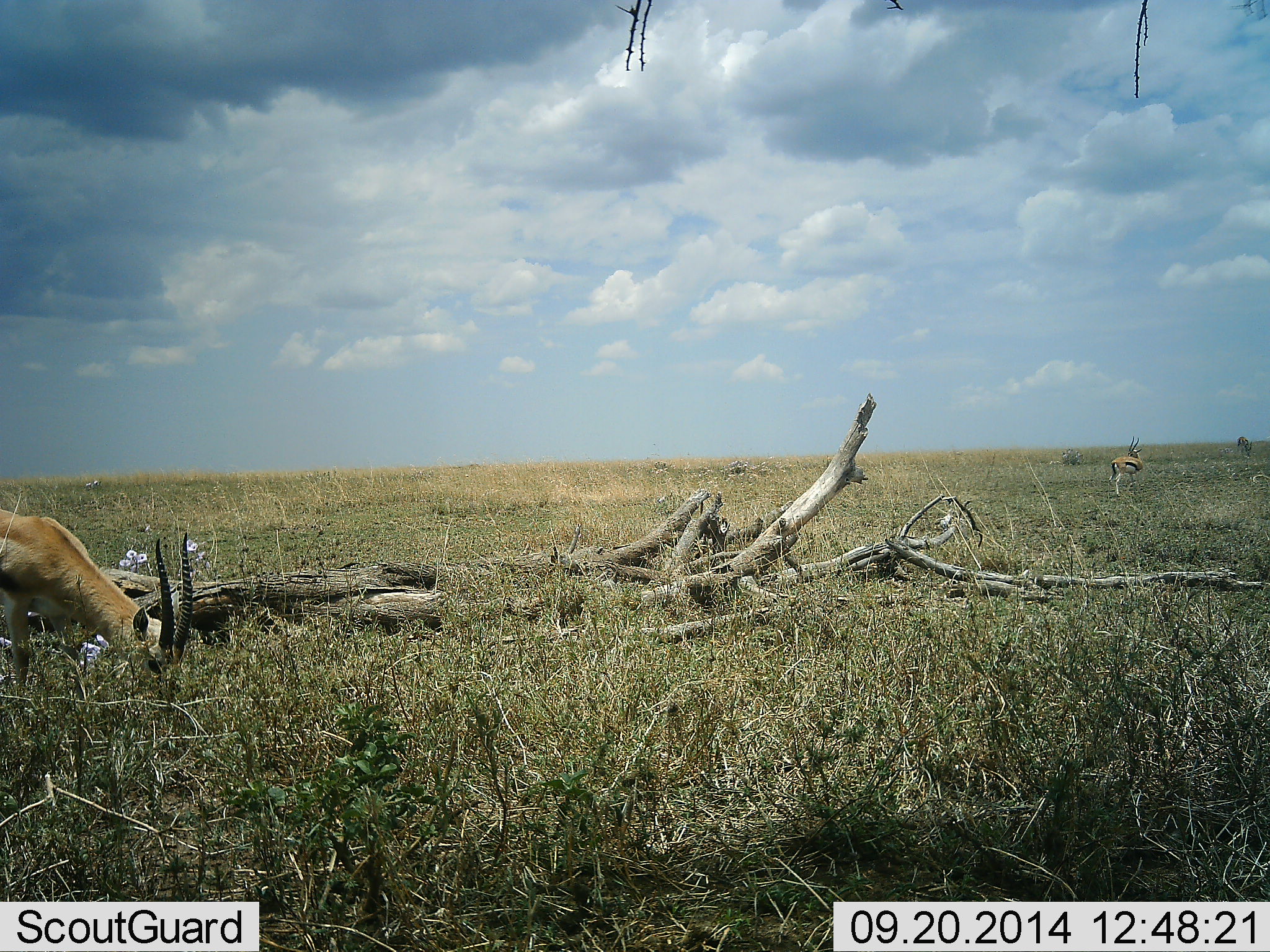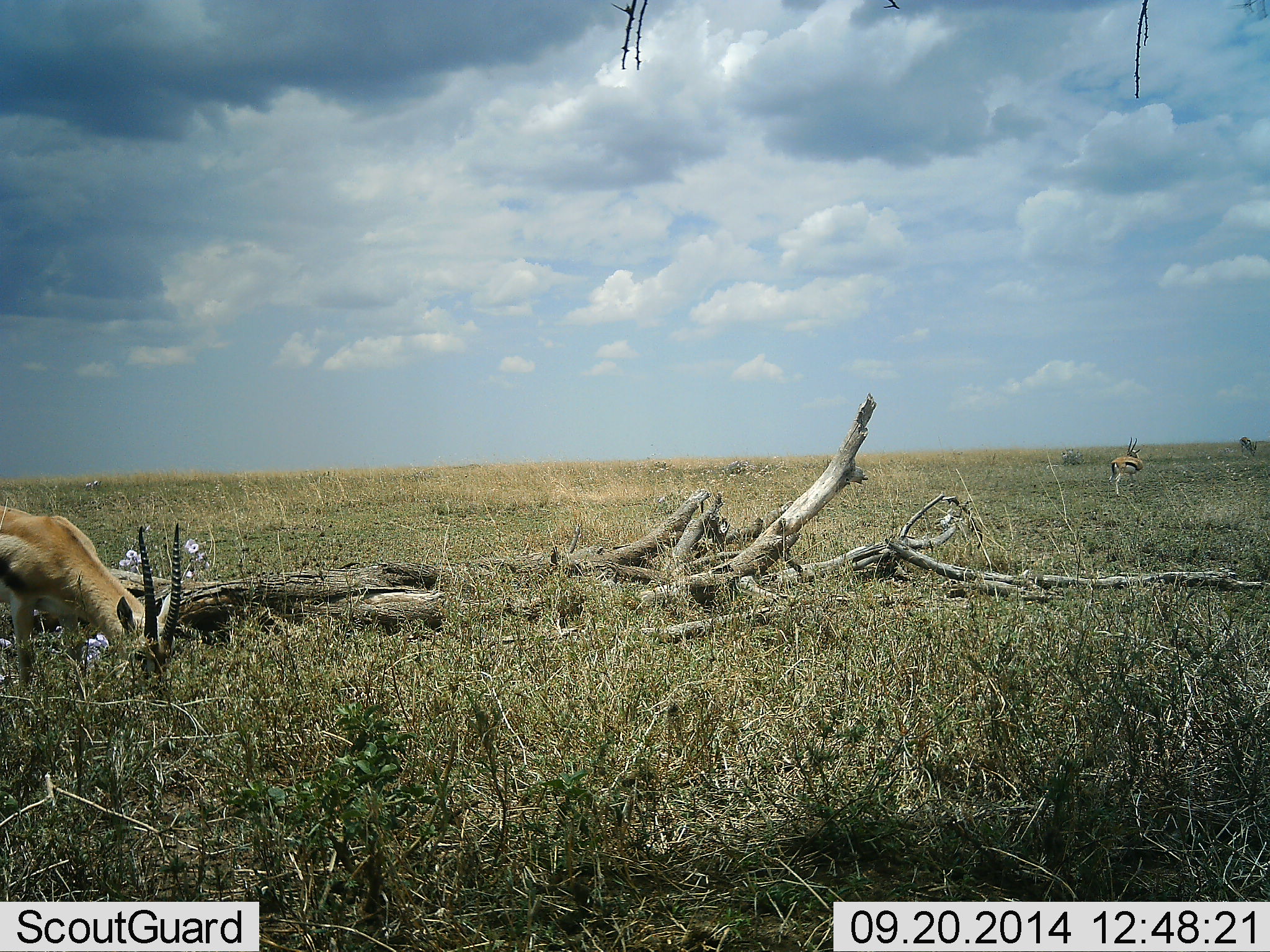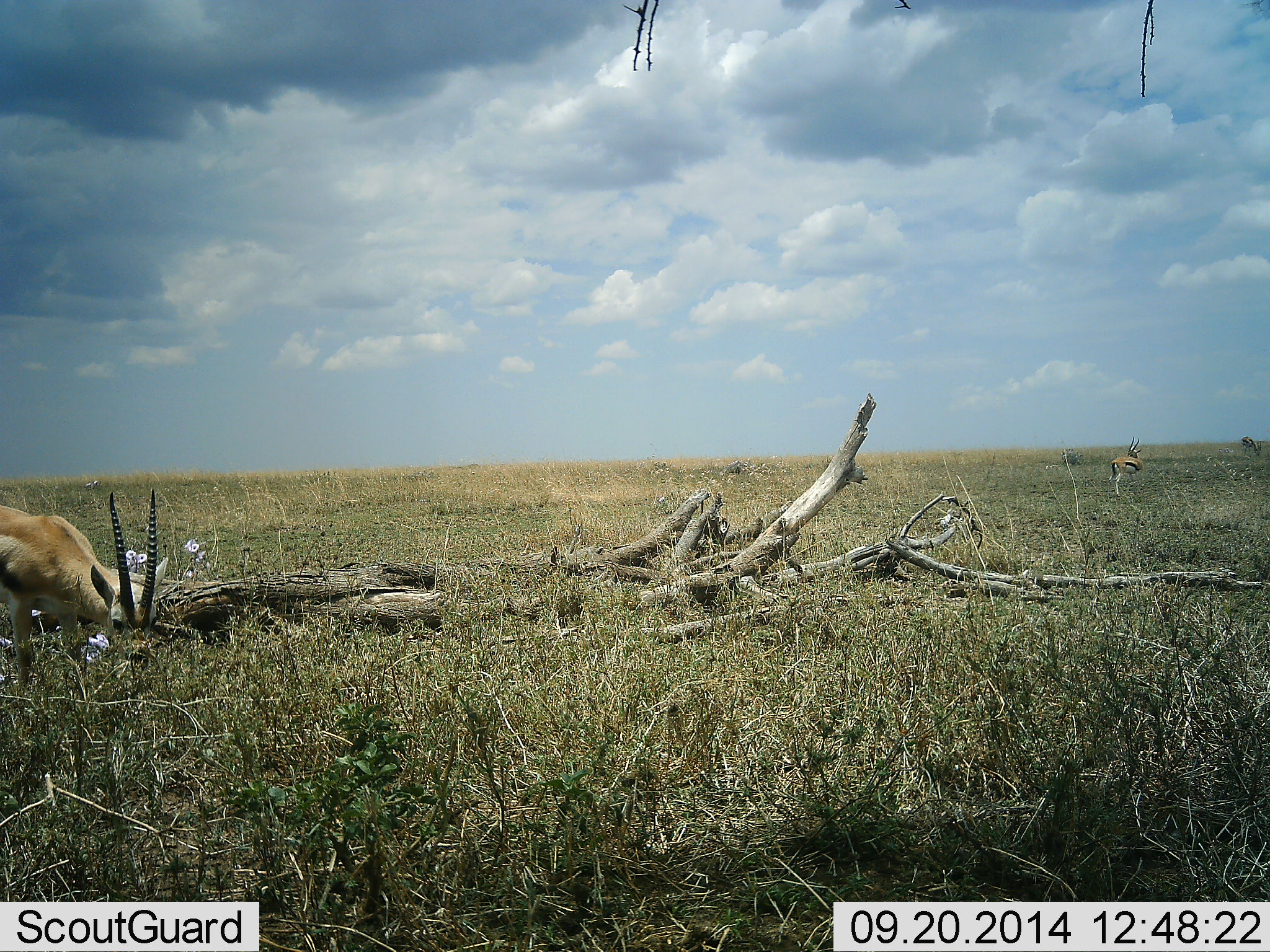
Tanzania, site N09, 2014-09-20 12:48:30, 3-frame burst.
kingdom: Animalia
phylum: Chordata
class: Mammalia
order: Artiodactyla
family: Bovidae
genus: Eudorcas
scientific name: Eudorcas thomsonii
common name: thomson's gazelle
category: gazellethomsons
Gazellethomsons (thomson's gazelle) (Eudorcas thomsonii), count 2. Behavior (volunteer vote fractions): standing 70%, resting 0%, moving 0%, interacting 0%. Young present (vote fraction): 0%. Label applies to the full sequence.